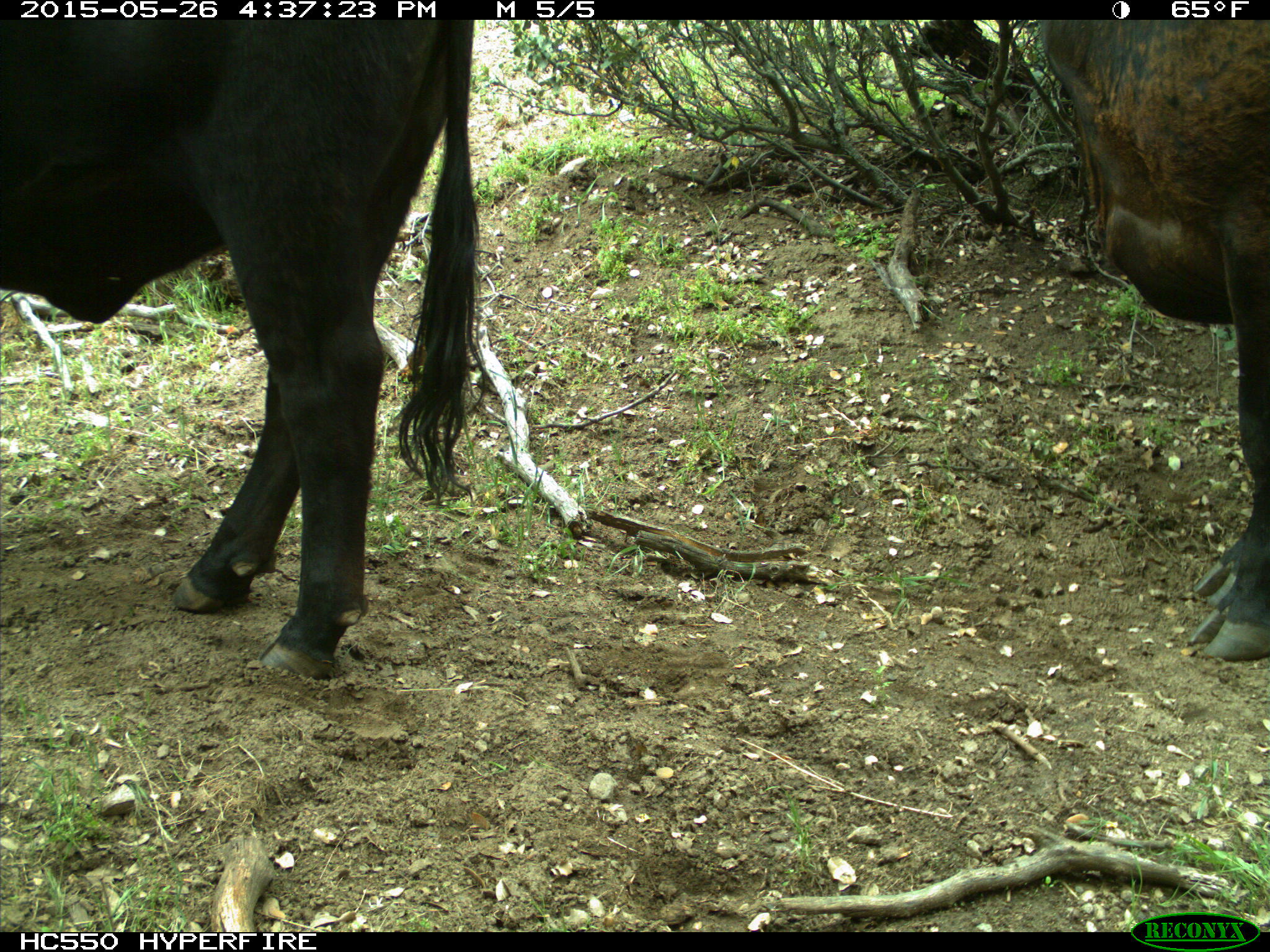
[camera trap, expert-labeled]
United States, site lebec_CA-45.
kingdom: Animalia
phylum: Chordata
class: Mammalia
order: Artiodactyla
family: Bovidae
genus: Bos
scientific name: Bos taurus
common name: domestic cow